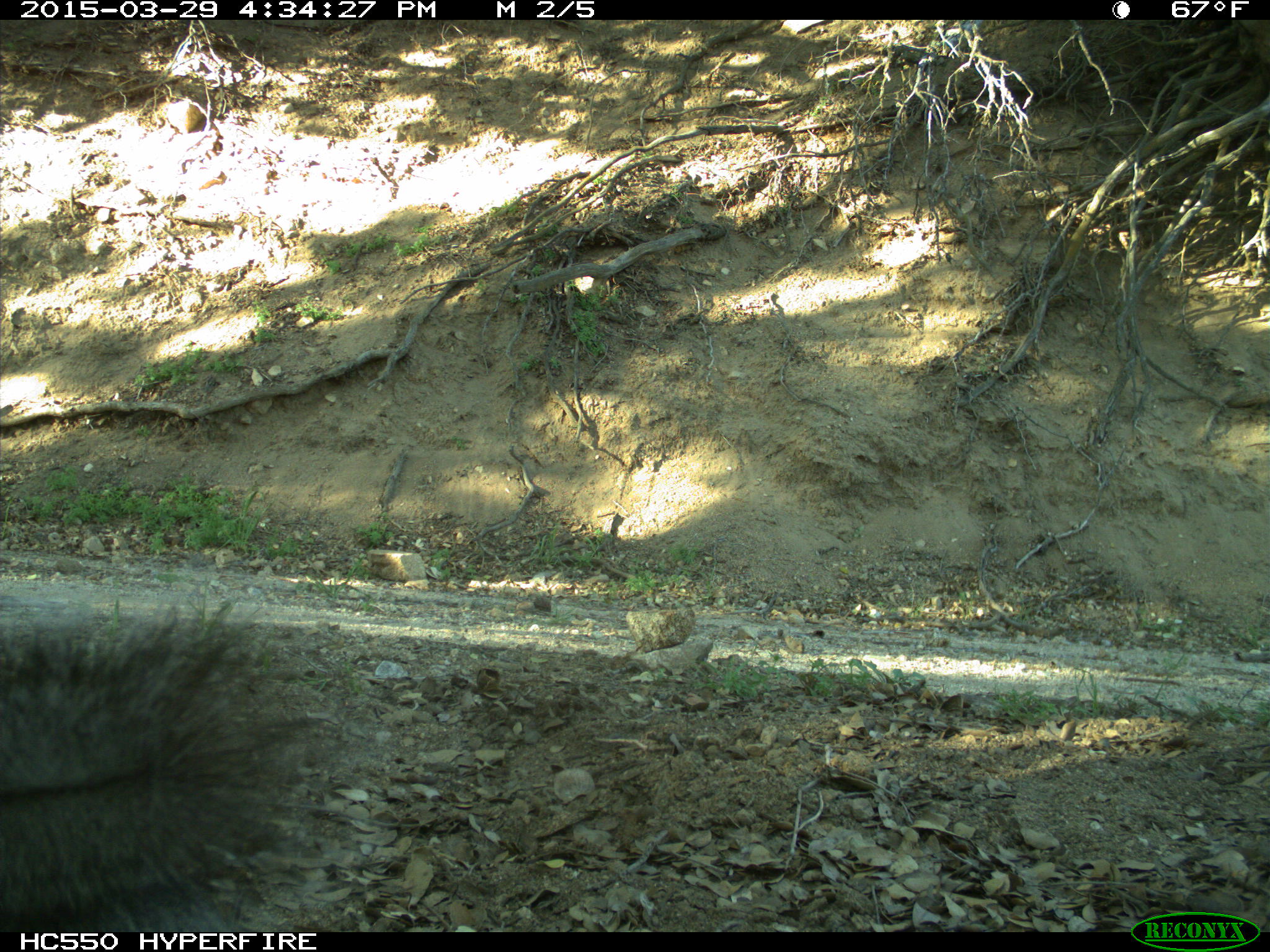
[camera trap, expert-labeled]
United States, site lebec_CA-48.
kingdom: Animalia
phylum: Chordata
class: Mammalia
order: Rodentia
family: Sciuridae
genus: Sciurus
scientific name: Sciurus carolinensis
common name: eastern gray squirrel